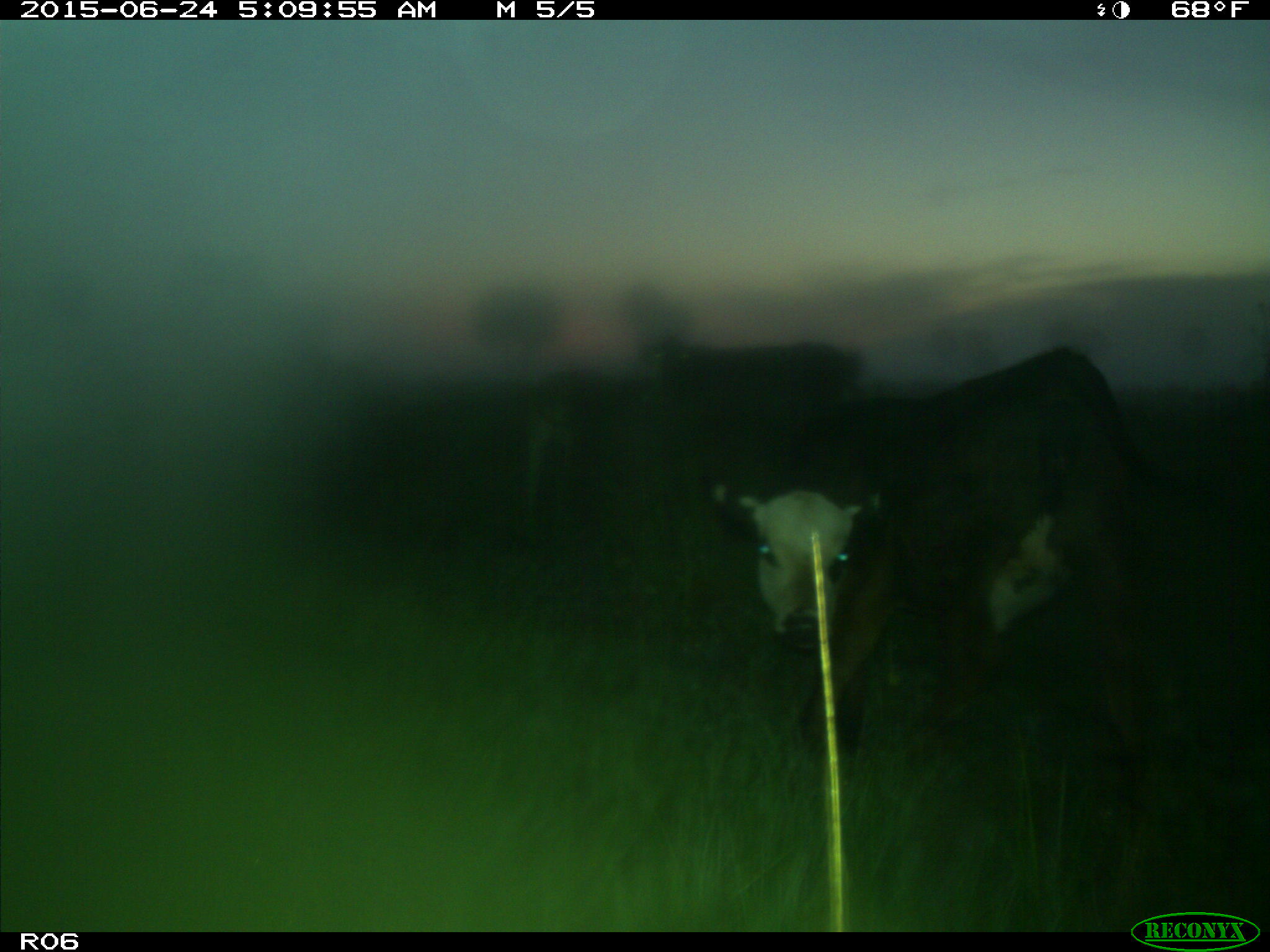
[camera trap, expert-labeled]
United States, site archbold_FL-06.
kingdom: Animalia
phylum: Chordata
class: Mammalia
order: Artiodactyla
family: Bovidae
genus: Bos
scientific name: Bos taurus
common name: domestic cow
Bos taurus (domestic cow).